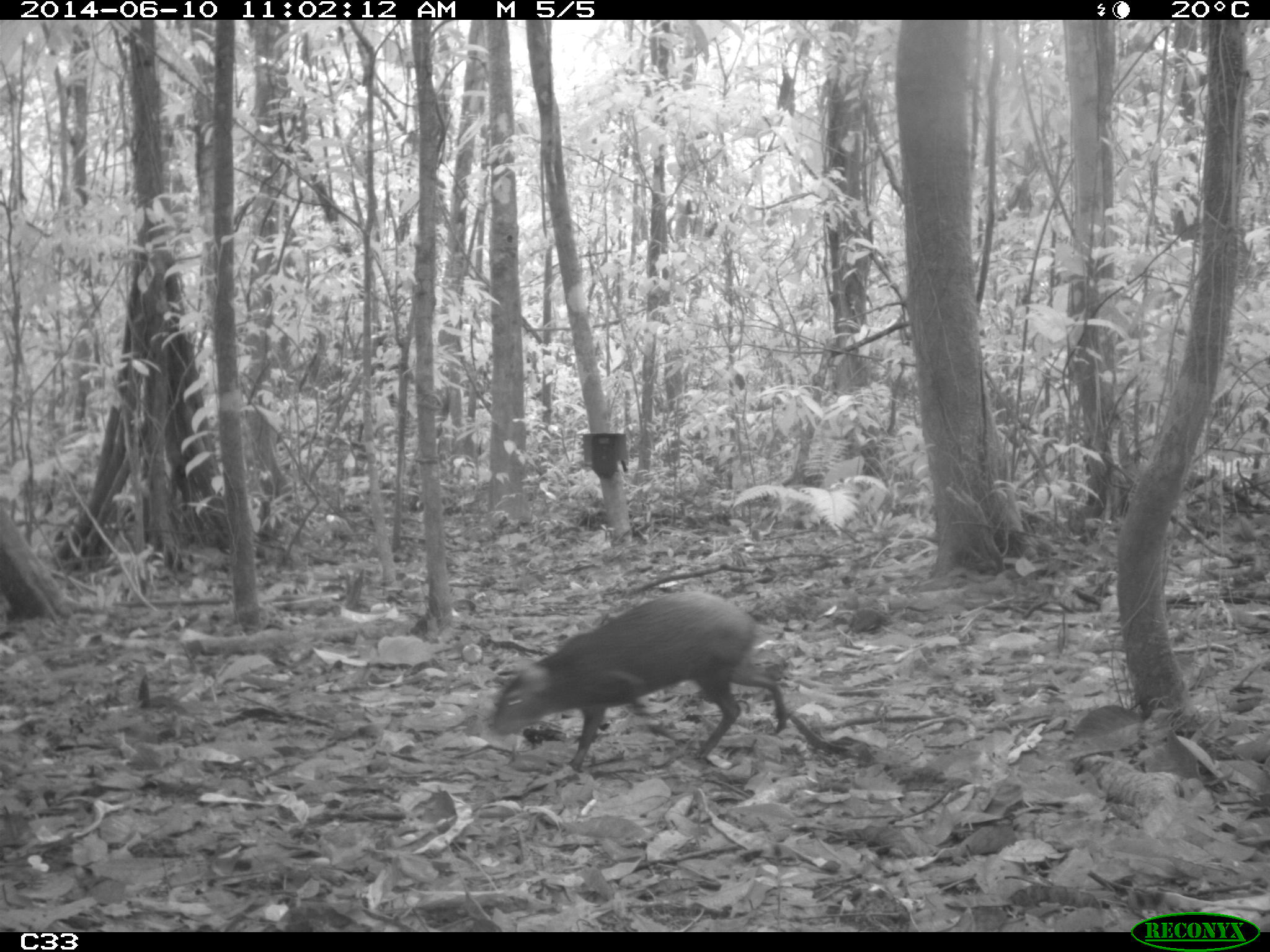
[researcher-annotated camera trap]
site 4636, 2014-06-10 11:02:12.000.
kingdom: Animalia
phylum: Chordata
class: Mammalia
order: Rodentia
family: Dasyproctidae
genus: Dasyprocta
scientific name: Dasyprocta leporina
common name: red-rumped agouti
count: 1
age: adult